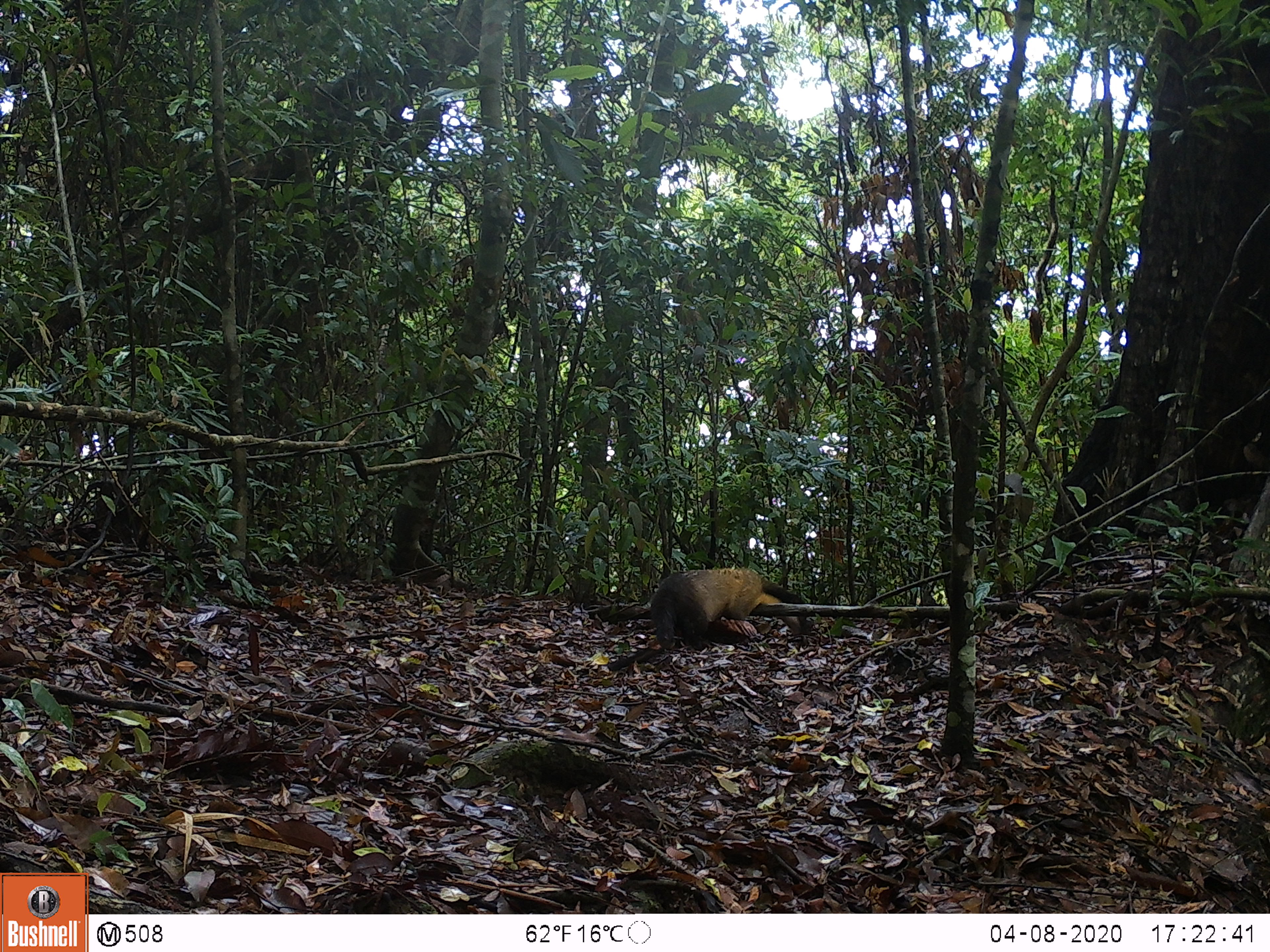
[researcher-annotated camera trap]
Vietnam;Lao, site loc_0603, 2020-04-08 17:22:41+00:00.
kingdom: Animalia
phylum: Chordata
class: Mammalia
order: Carnivora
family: Mustelidae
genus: Martes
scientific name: Martes flavigula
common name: yellow-throated marten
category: yellow throated marten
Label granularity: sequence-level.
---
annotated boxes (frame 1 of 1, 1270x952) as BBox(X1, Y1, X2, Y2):
yellow throated marten: BBox(650, 567, 808, 652)